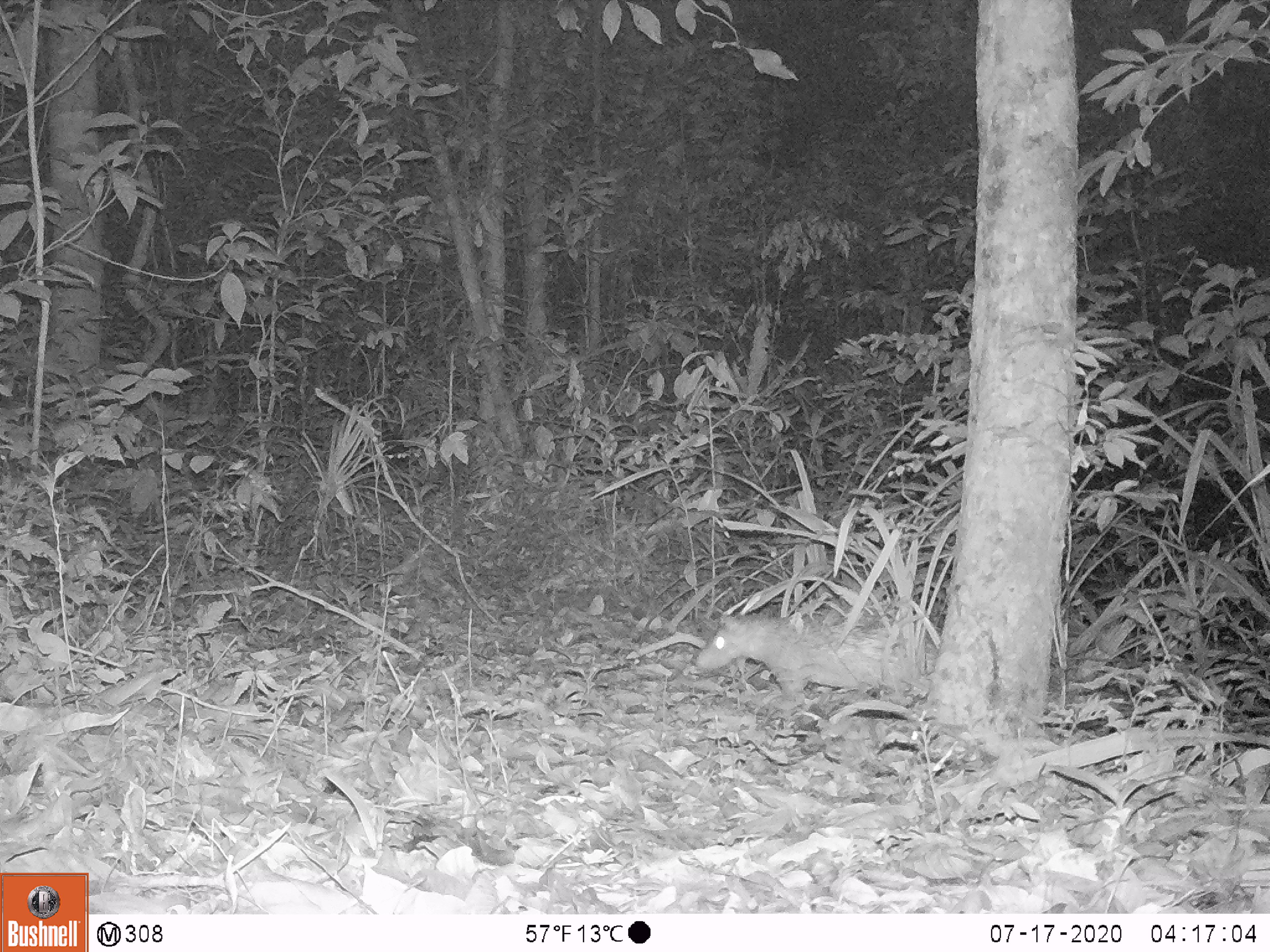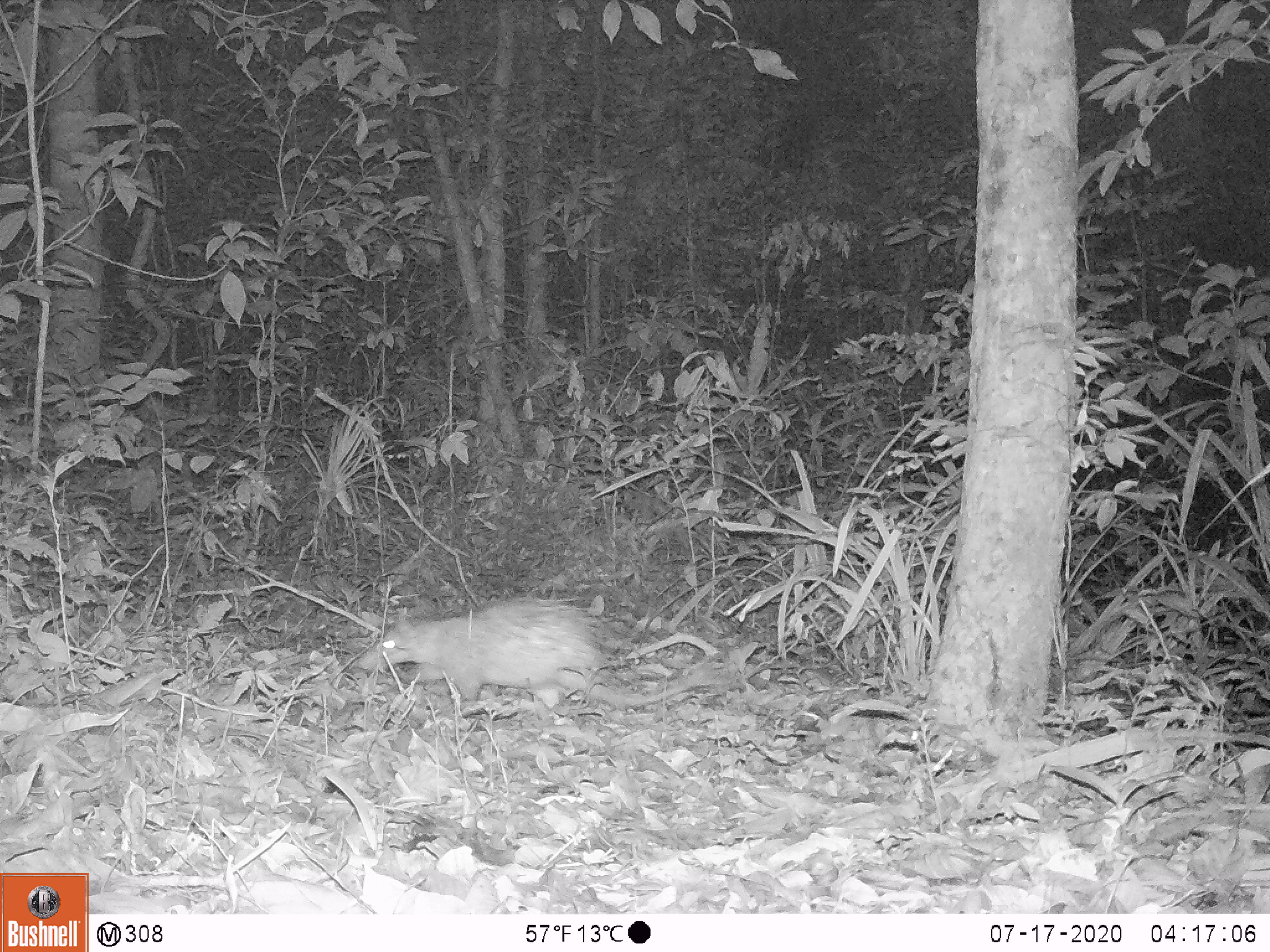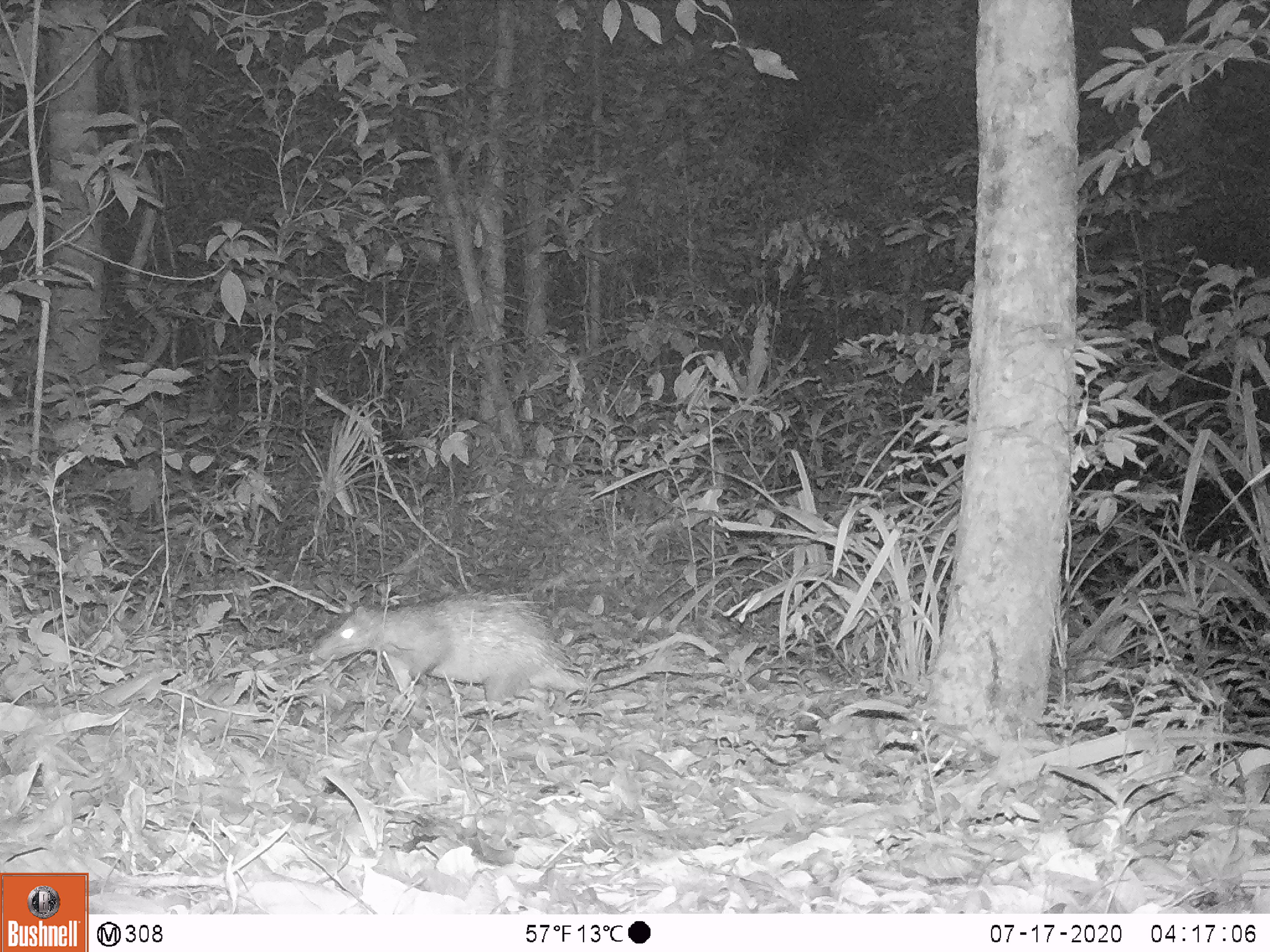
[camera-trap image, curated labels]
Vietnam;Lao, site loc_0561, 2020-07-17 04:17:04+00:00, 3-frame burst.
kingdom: Animalia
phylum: Chordata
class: Mammalia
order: Rodentia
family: Hystricidae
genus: Atherurus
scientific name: Atherurus macrourus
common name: asiatic brush-tailed porcupine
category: asiatic brush tailed porcupine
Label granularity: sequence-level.